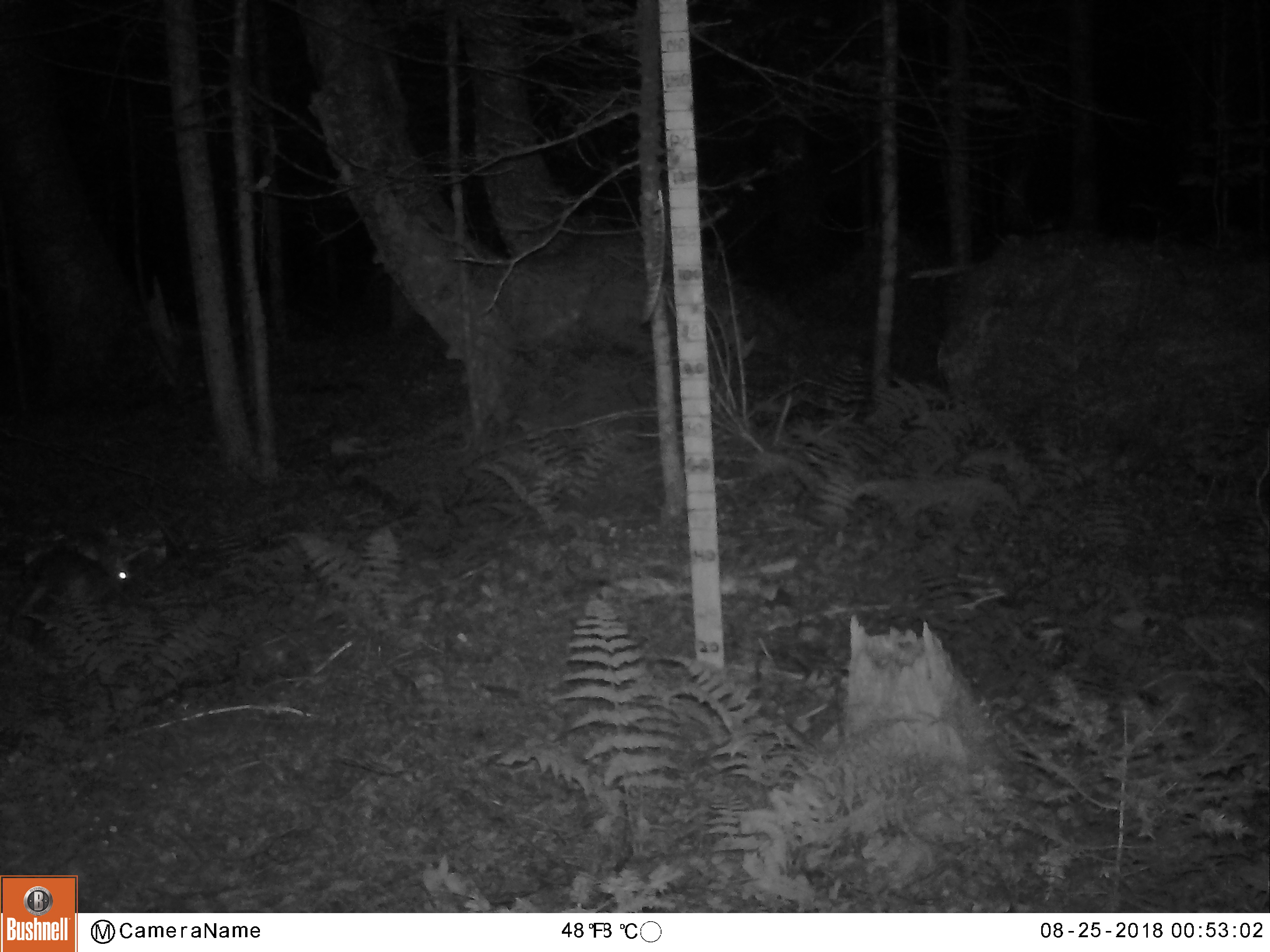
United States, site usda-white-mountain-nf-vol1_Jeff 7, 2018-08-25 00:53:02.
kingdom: Animalia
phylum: Chordata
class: Mammalia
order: Lagomorpha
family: Leporidae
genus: Lepus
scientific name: Lepus americanus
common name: snowshoe hare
Snowshoe hare (Lepus americanus).